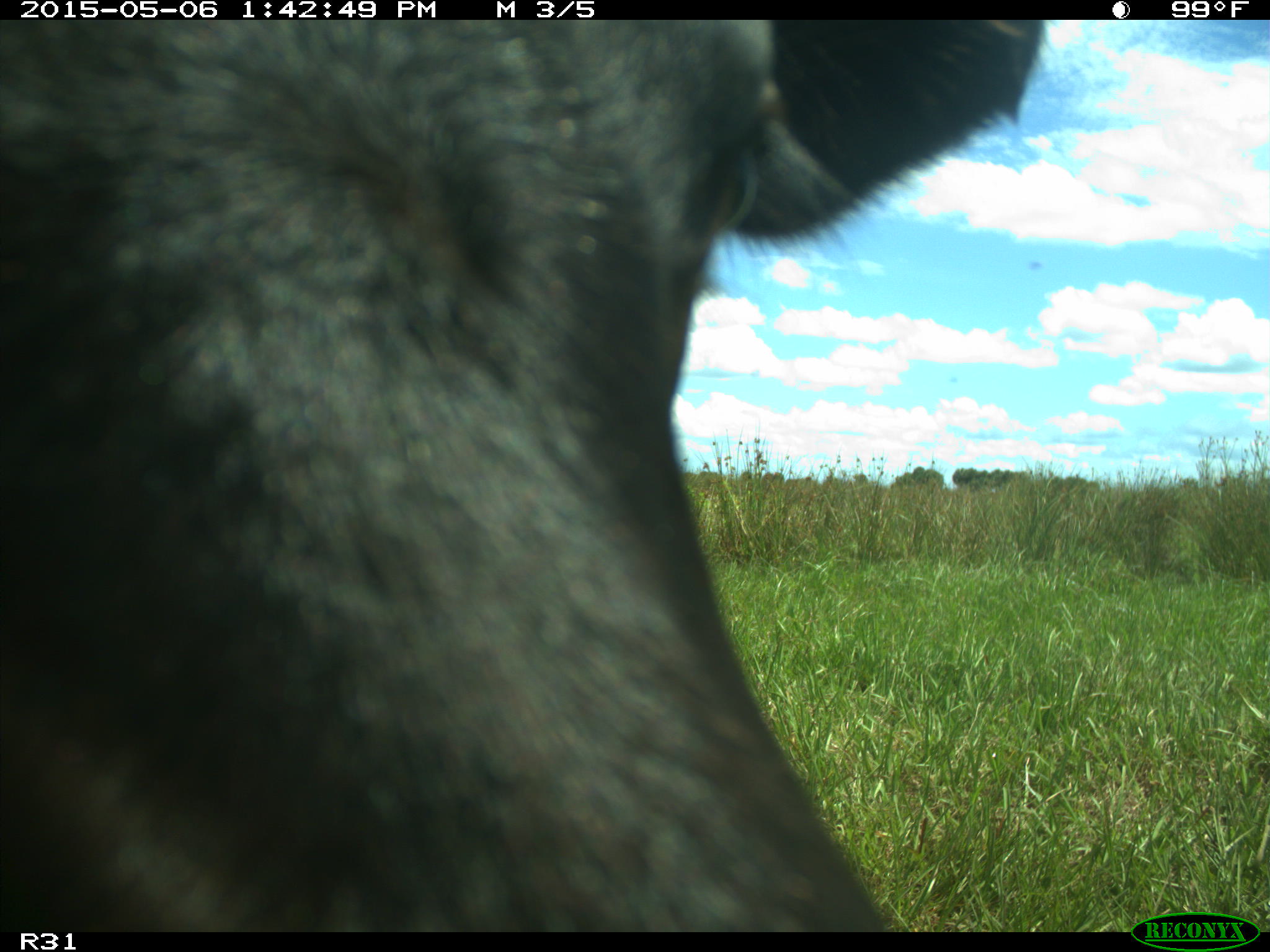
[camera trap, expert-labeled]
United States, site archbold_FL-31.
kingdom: Animalia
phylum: Chordata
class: Mammalia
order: Artiodactyla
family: Bovidae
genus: Bos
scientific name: Bos taurus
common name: domestic cow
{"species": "Bos taurus (domestic cow)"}